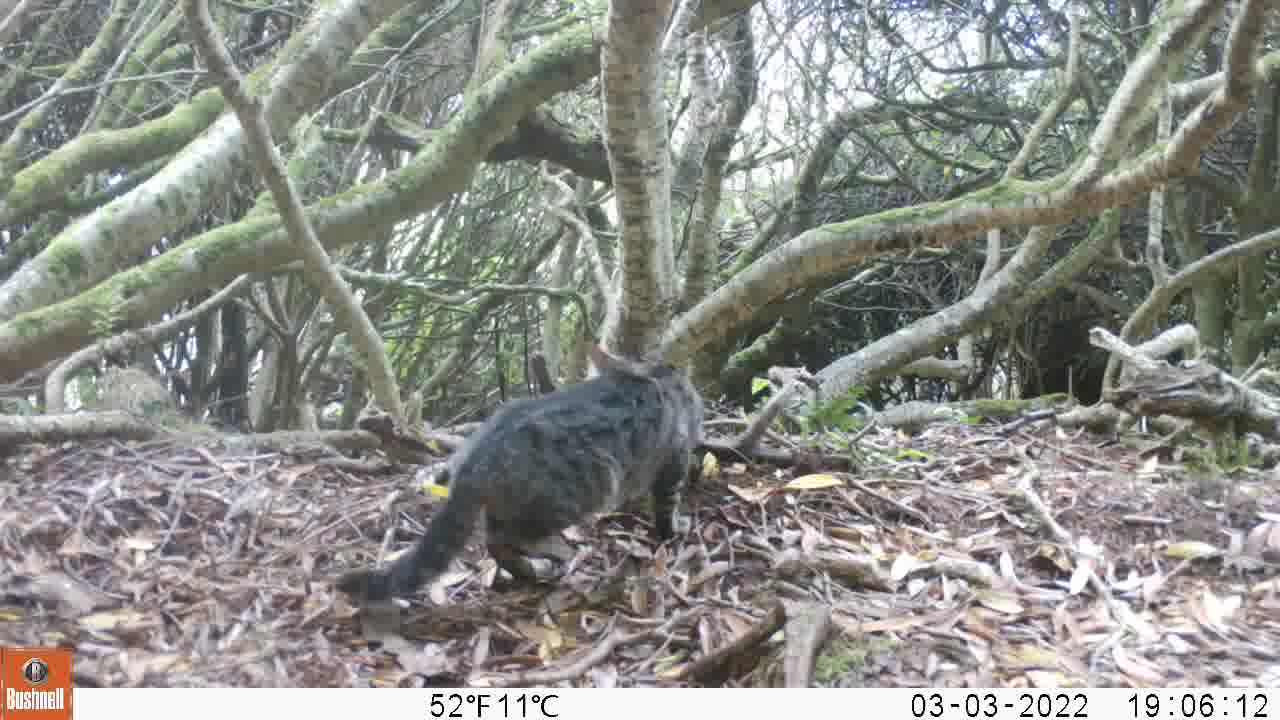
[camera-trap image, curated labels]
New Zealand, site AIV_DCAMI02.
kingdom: Animalia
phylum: Chordata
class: Mammalia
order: Carnivora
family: Felidae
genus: Felis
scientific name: Felis catus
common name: domestic cat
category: cat